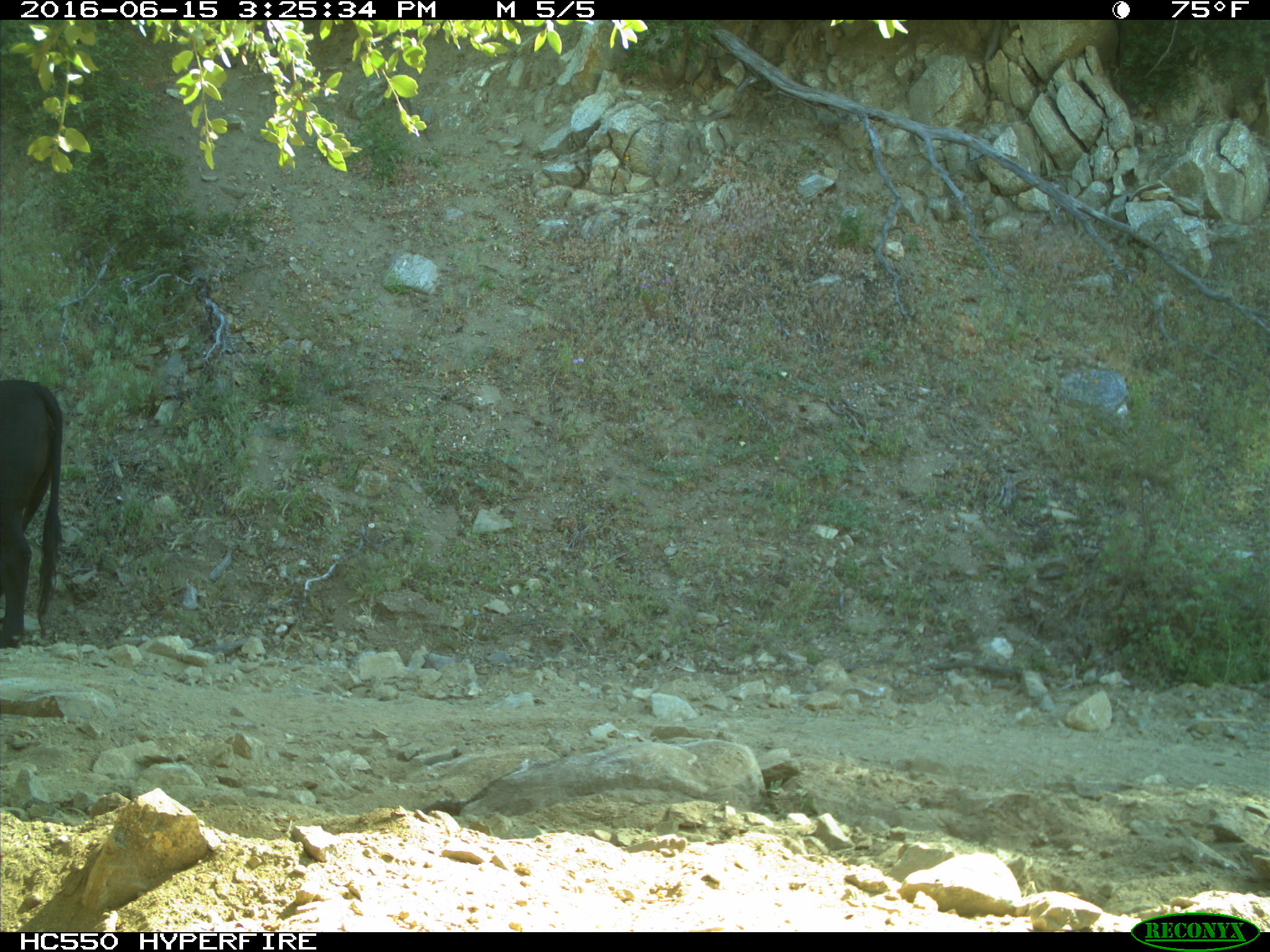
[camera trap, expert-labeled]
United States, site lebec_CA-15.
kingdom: Animalia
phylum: Chordata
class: Mammalia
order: Artiodactyla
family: Bovidae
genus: Bos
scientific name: Bos taurus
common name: domestic cow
Bos taurus (domestic cow).